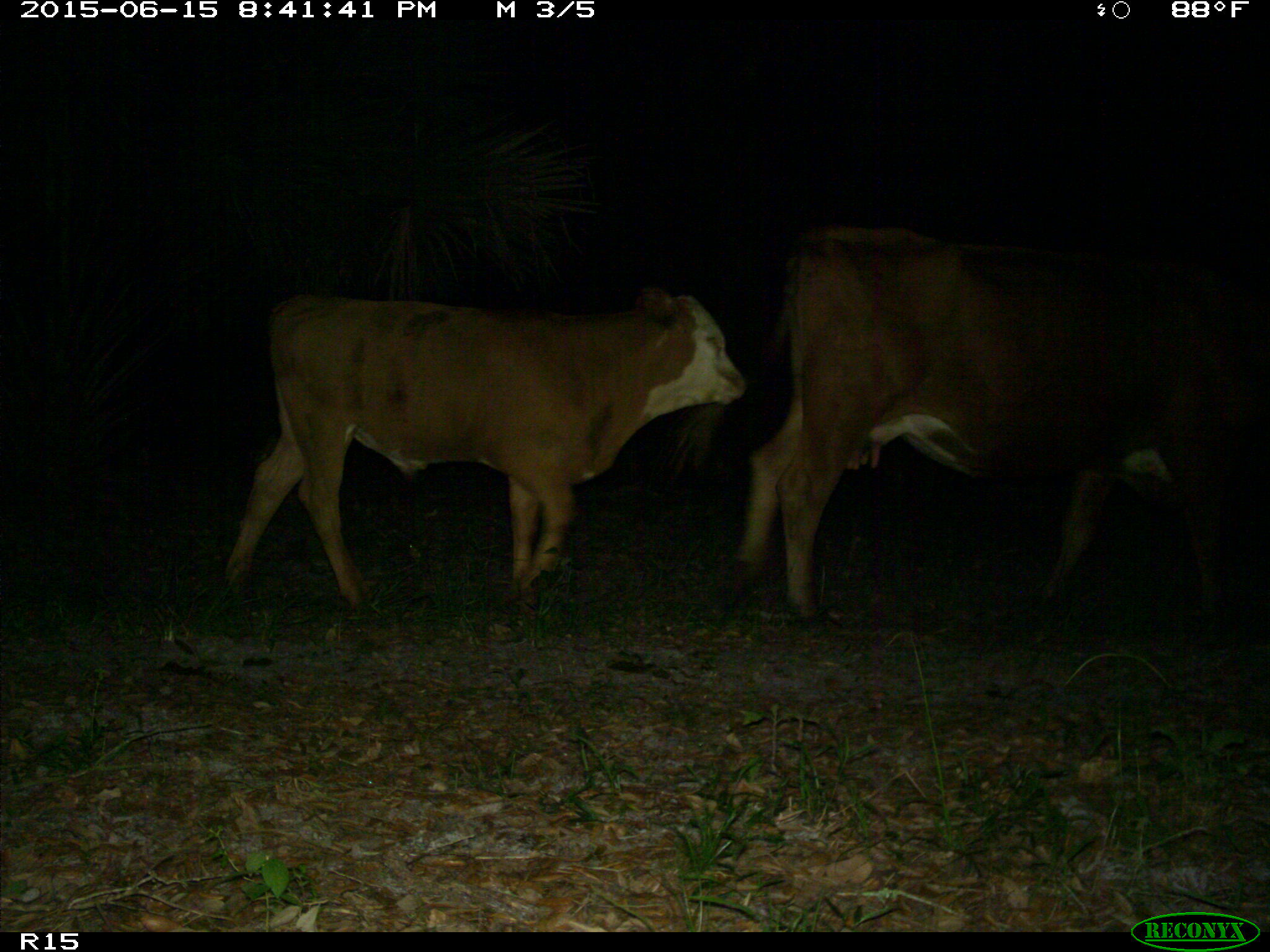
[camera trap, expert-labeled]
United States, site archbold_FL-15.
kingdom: Animalia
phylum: Chordata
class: Mammalia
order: Artiodactyla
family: Bovidae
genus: Bos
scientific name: Bos taurus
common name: domestic cow